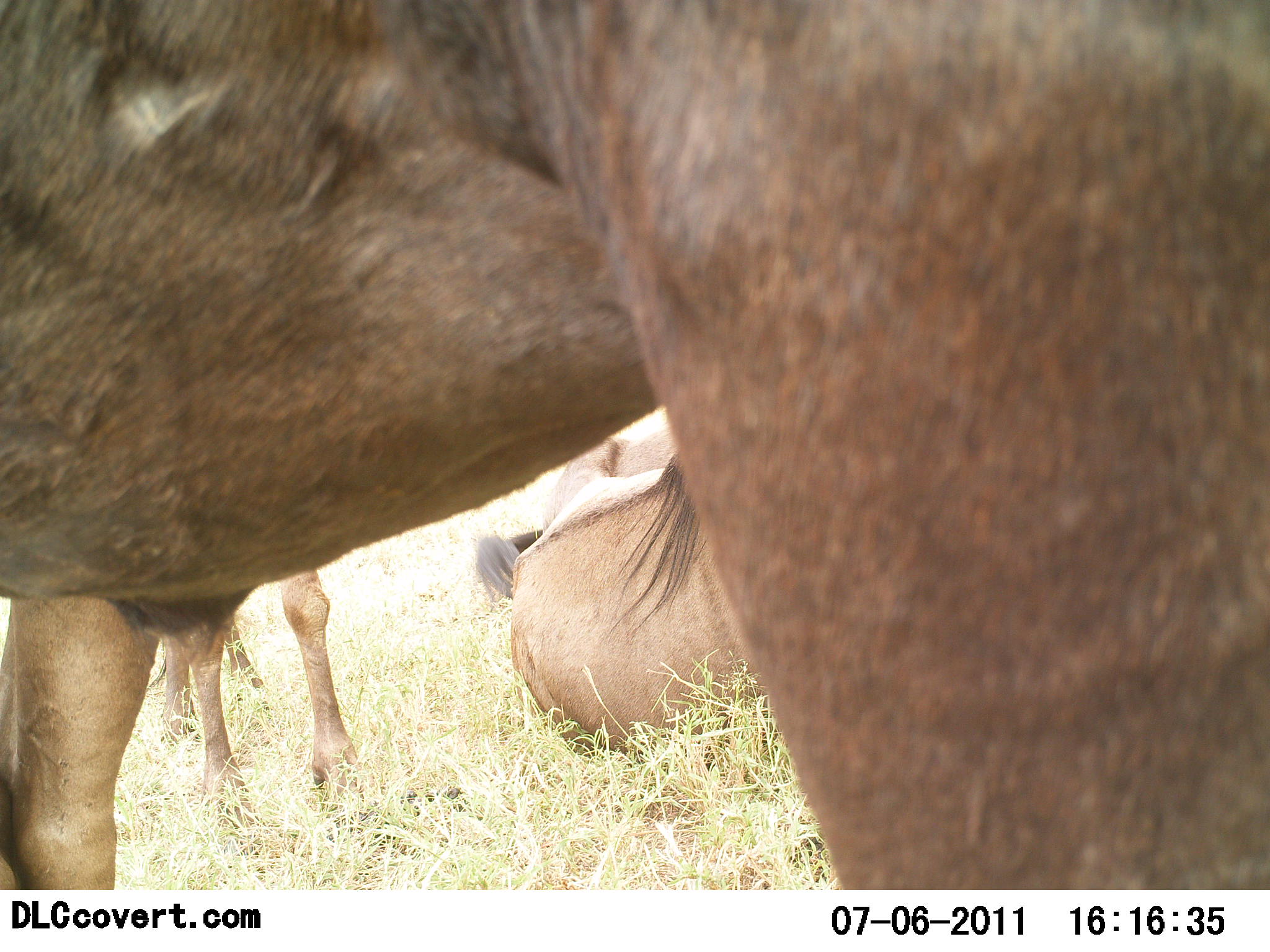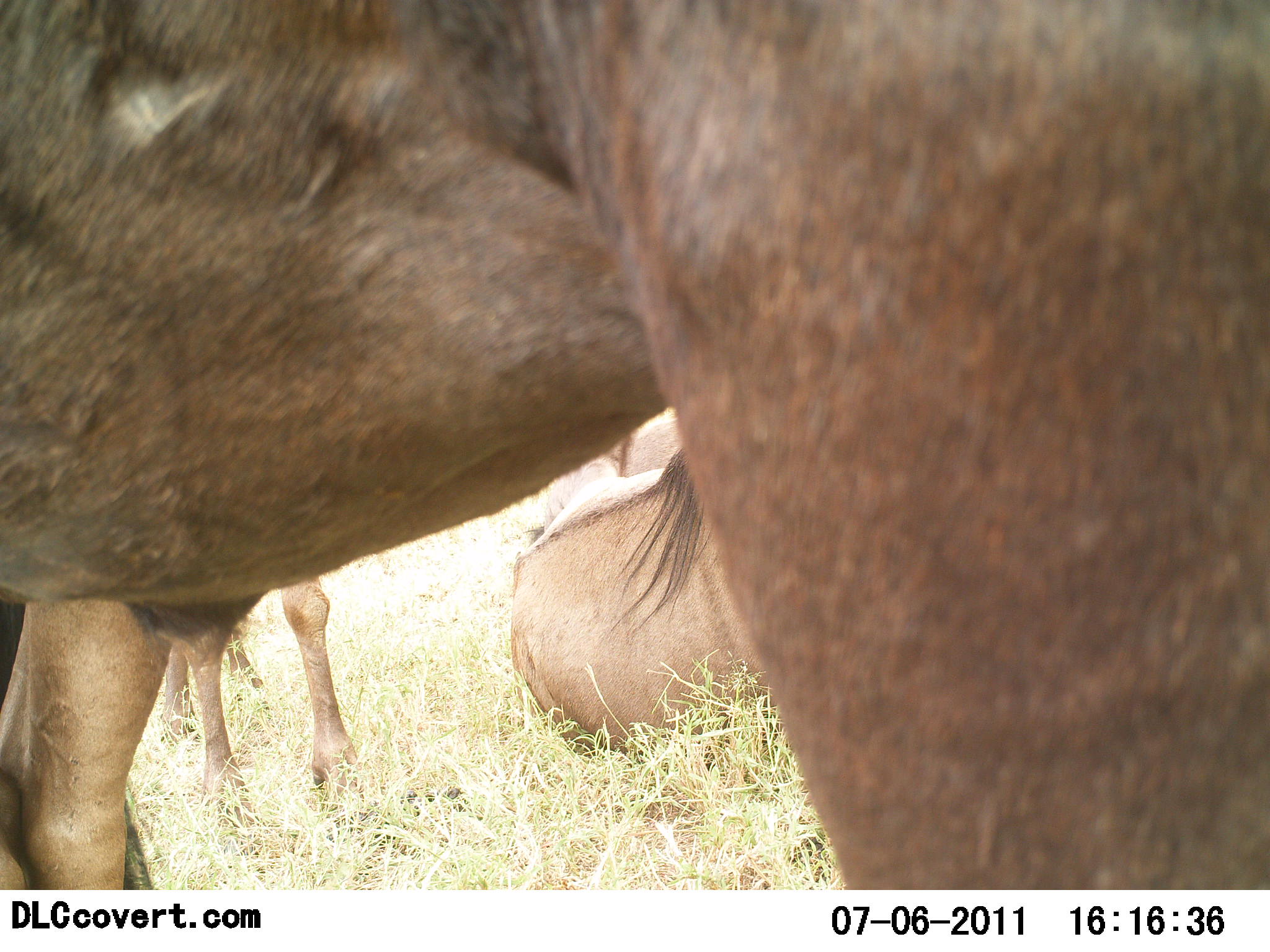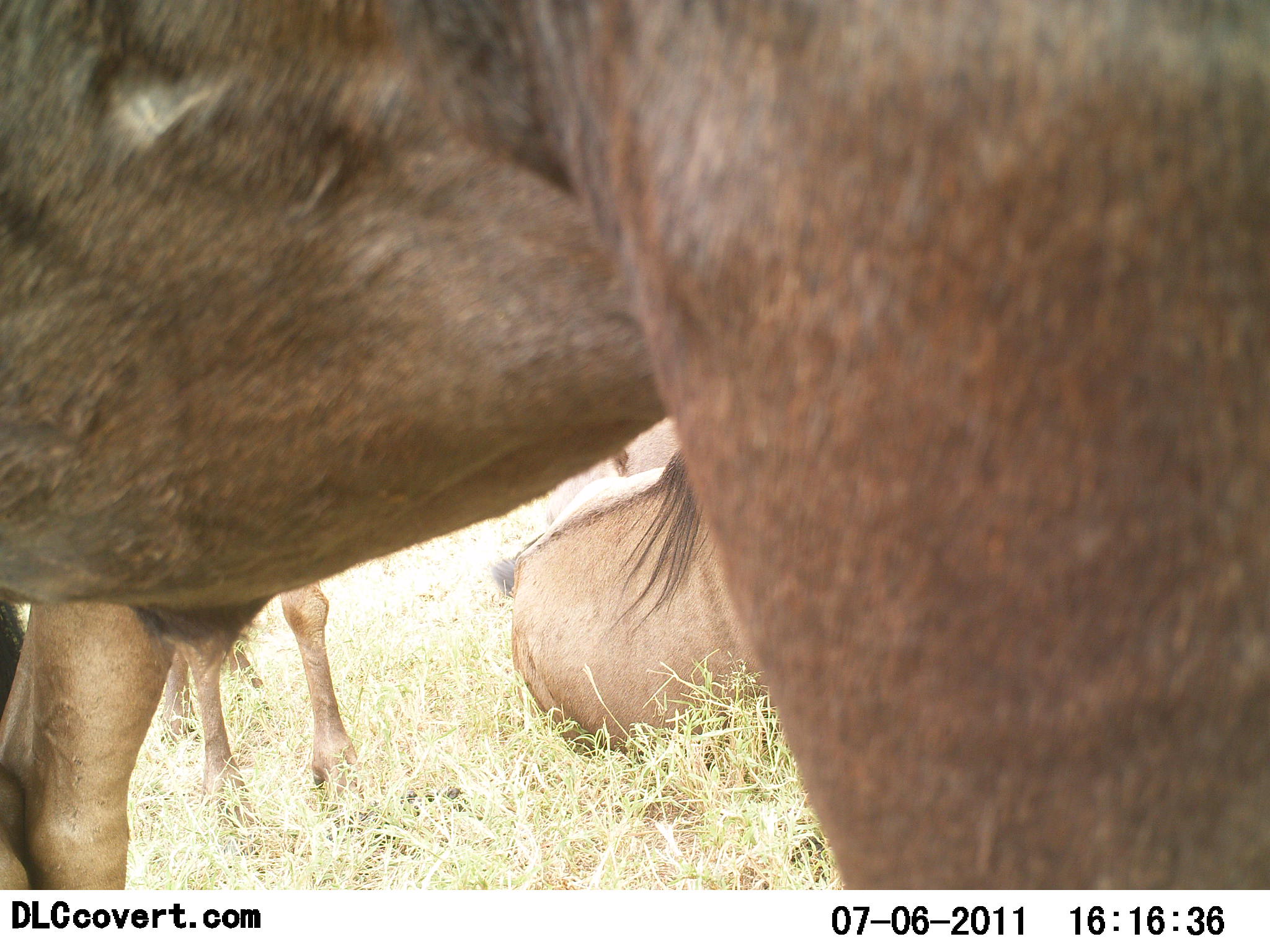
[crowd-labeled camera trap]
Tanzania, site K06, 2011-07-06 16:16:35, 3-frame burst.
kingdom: Animalia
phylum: Chordata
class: Mammalia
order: Artiodactyla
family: Bovidae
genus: Connochaetes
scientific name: Connochaetes taurinus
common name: blue wildebeest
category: wildebeest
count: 3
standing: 58%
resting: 83%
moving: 8%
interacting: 0%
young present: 0%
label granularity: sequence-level